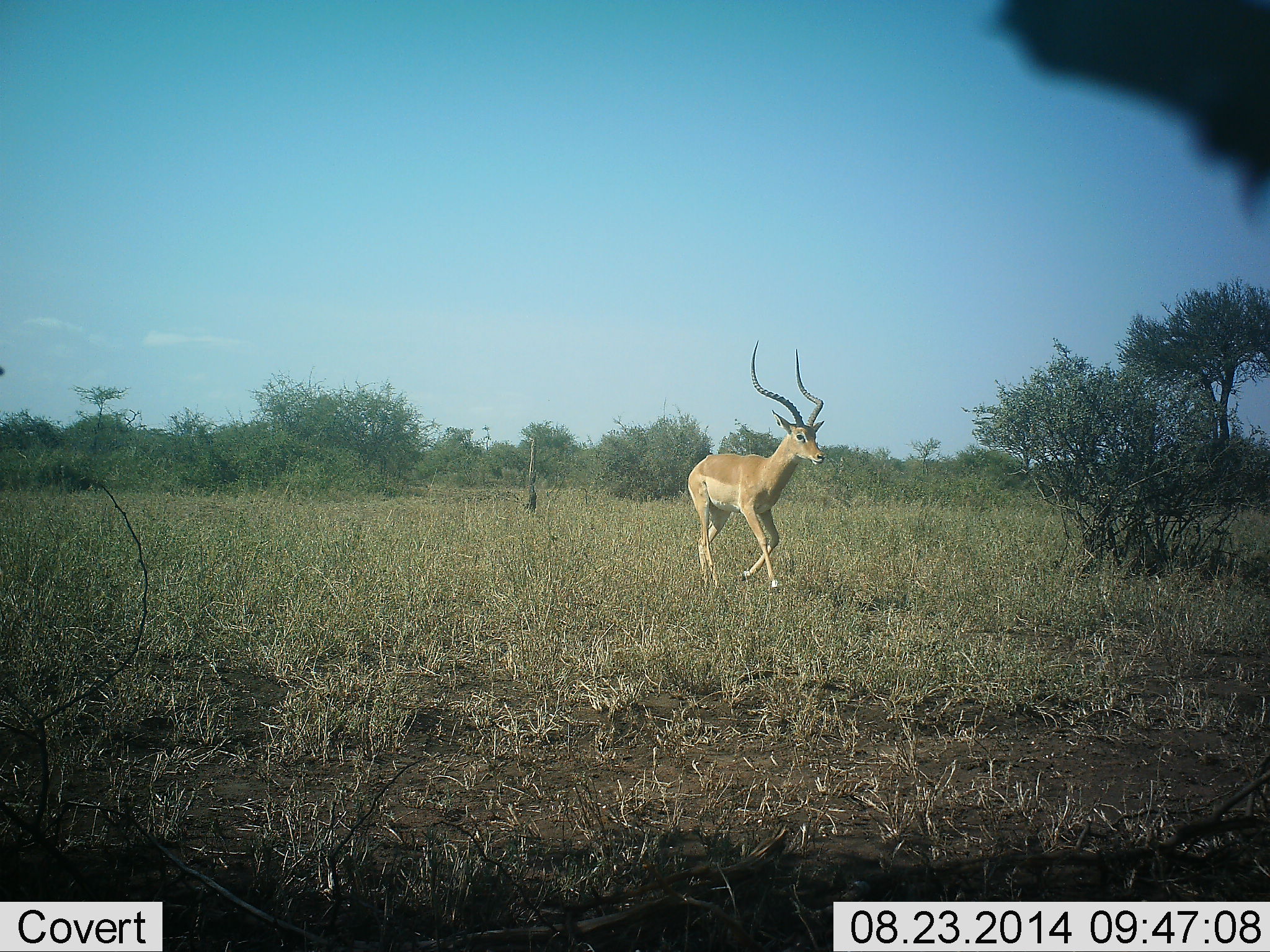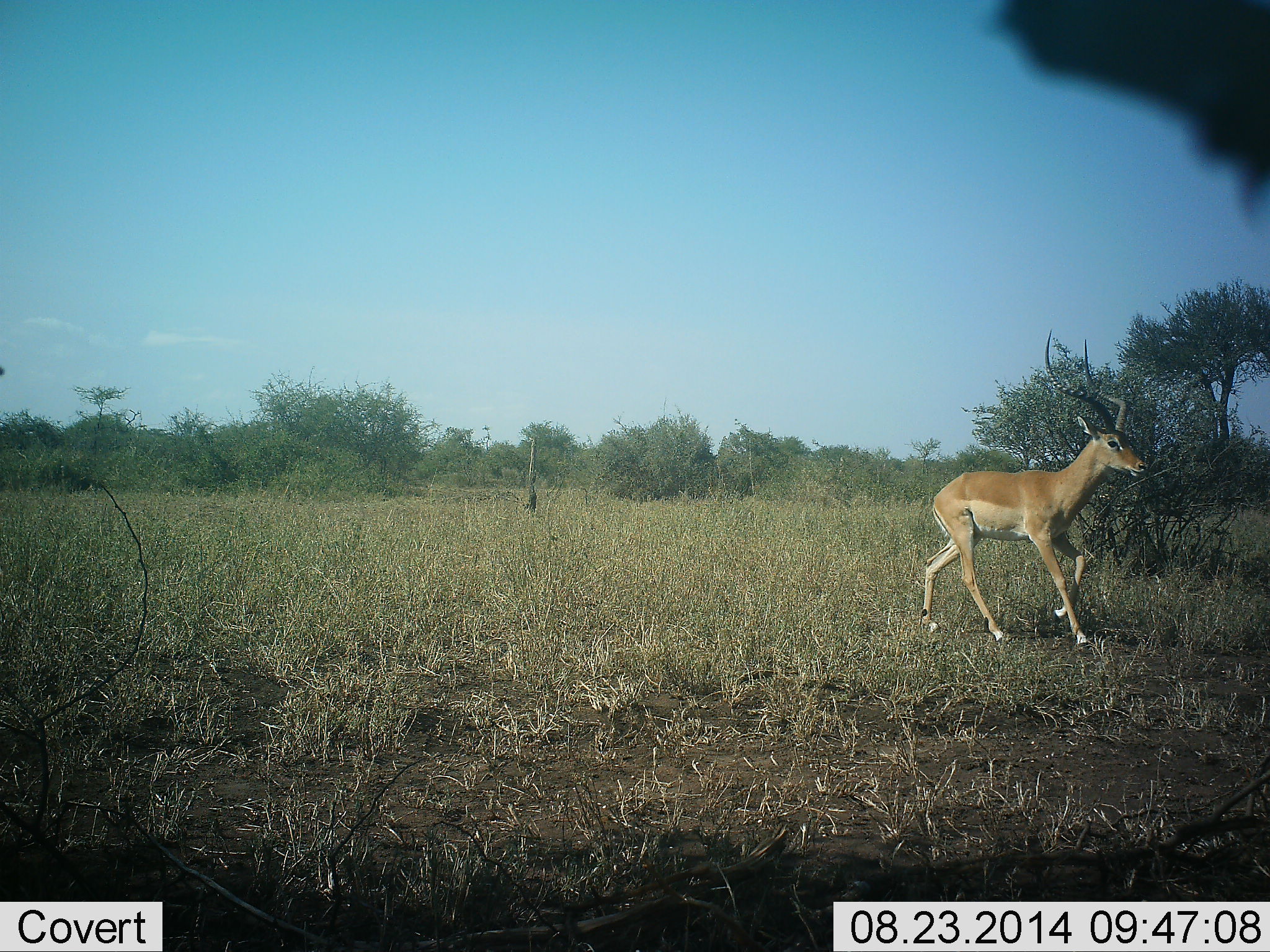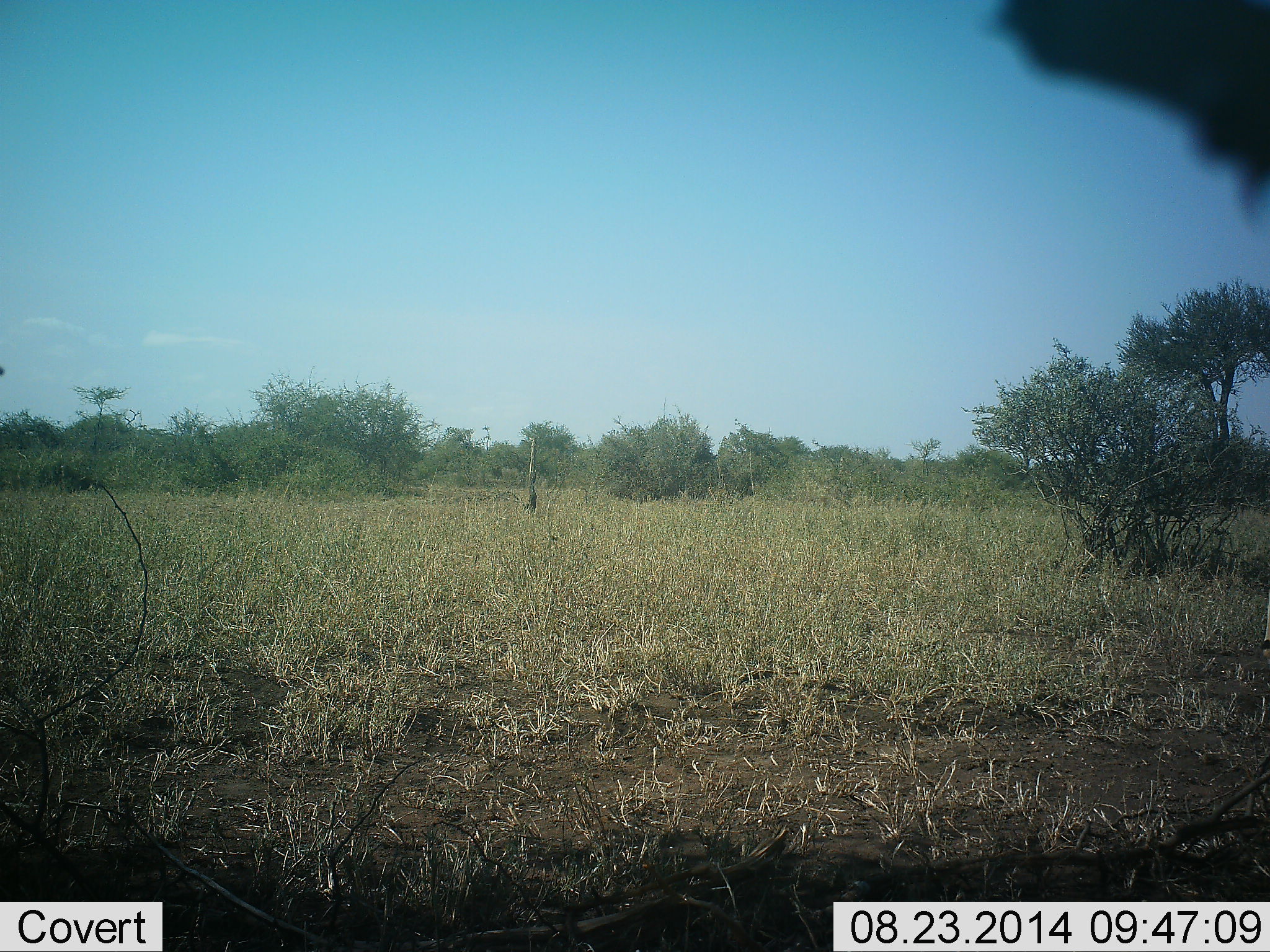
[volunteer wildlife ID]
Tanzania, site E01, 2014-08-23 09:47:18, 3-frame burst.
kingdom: Animalia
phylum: Chordata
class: Mammalia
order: Artiodactyla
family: Bovidae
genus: Aepyceros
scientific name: Aepyceros melampus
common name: impala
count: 1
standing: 0%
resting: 0%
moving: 100%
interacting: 0%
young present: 0%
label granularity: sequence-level